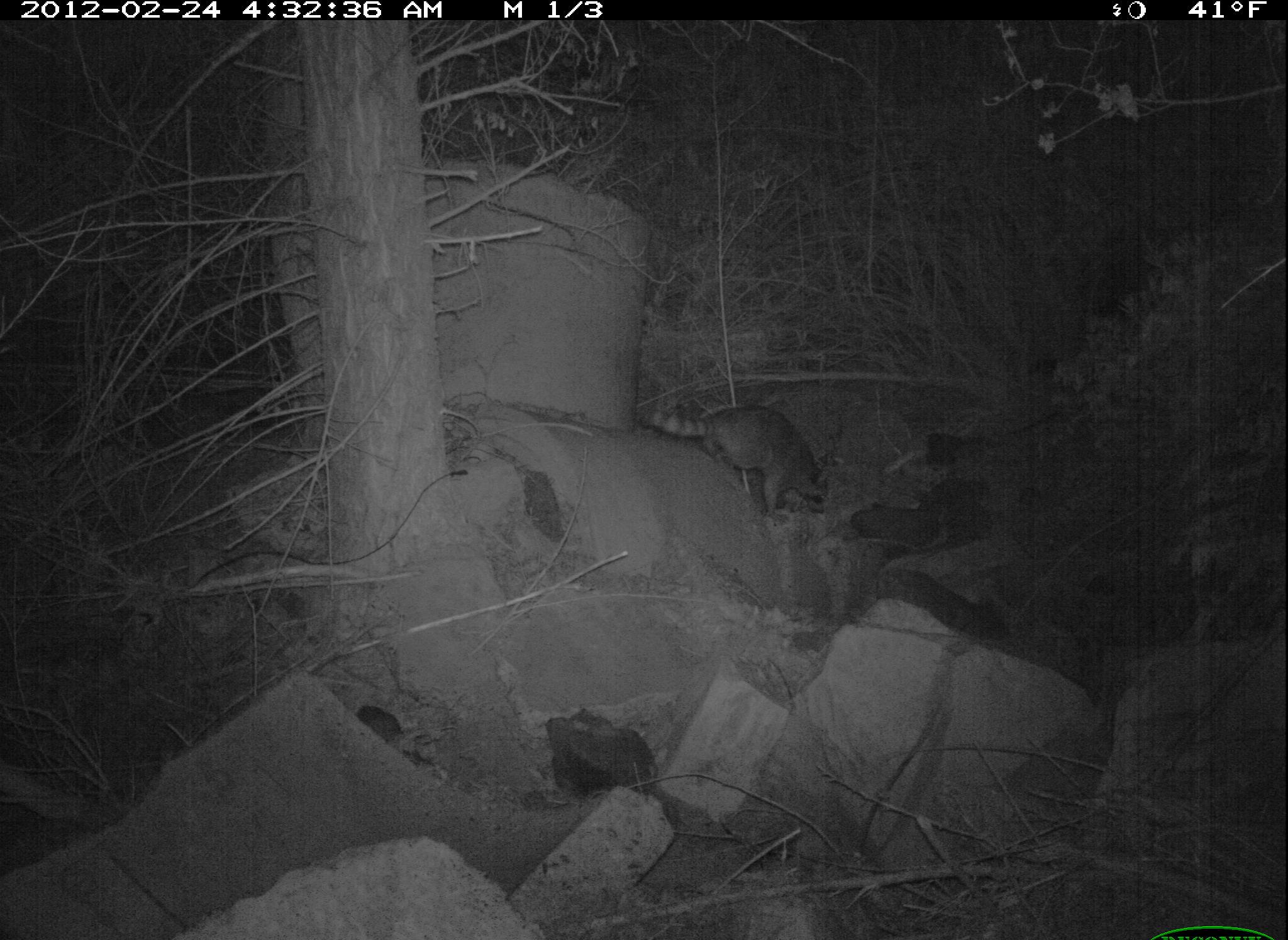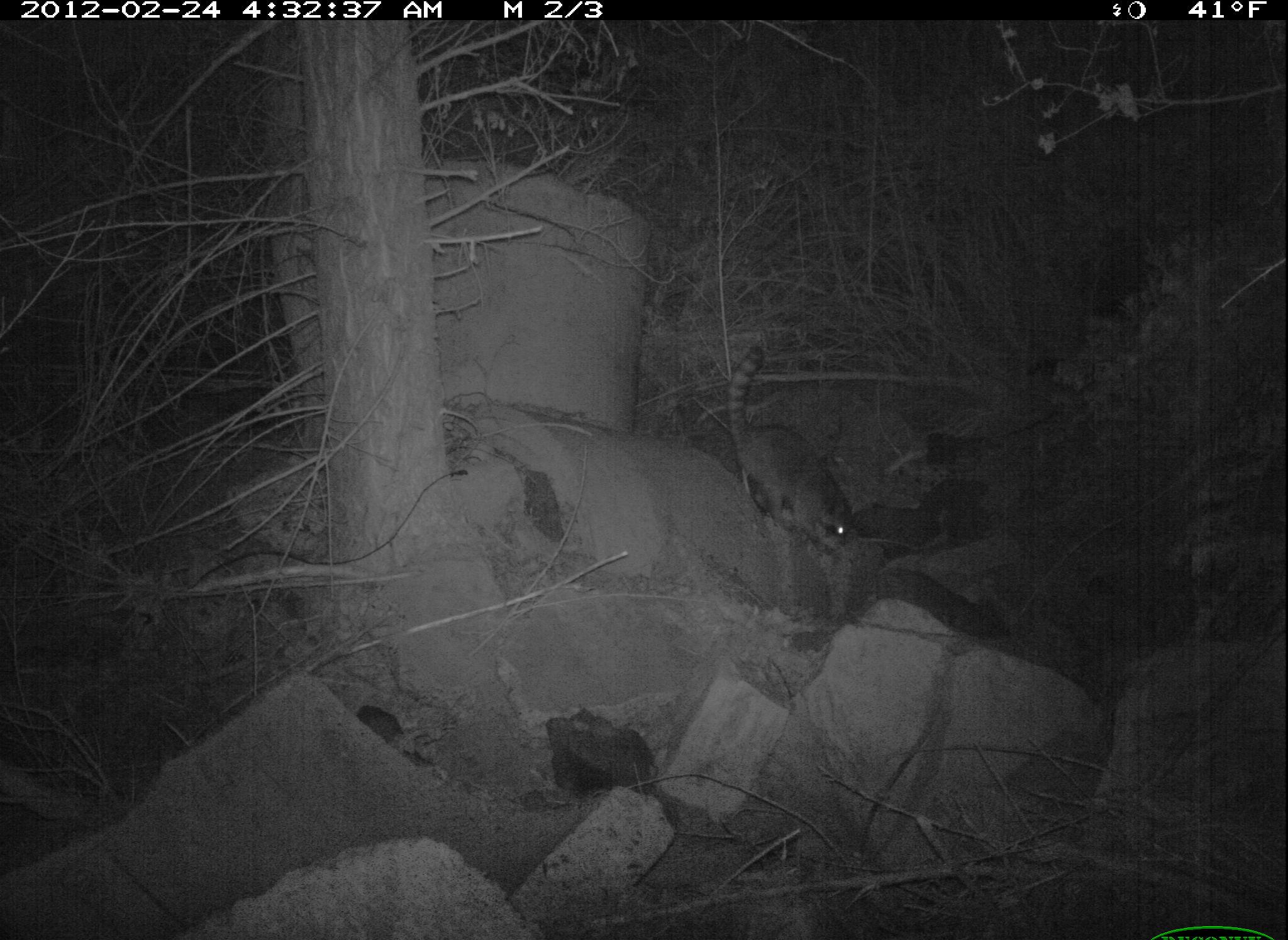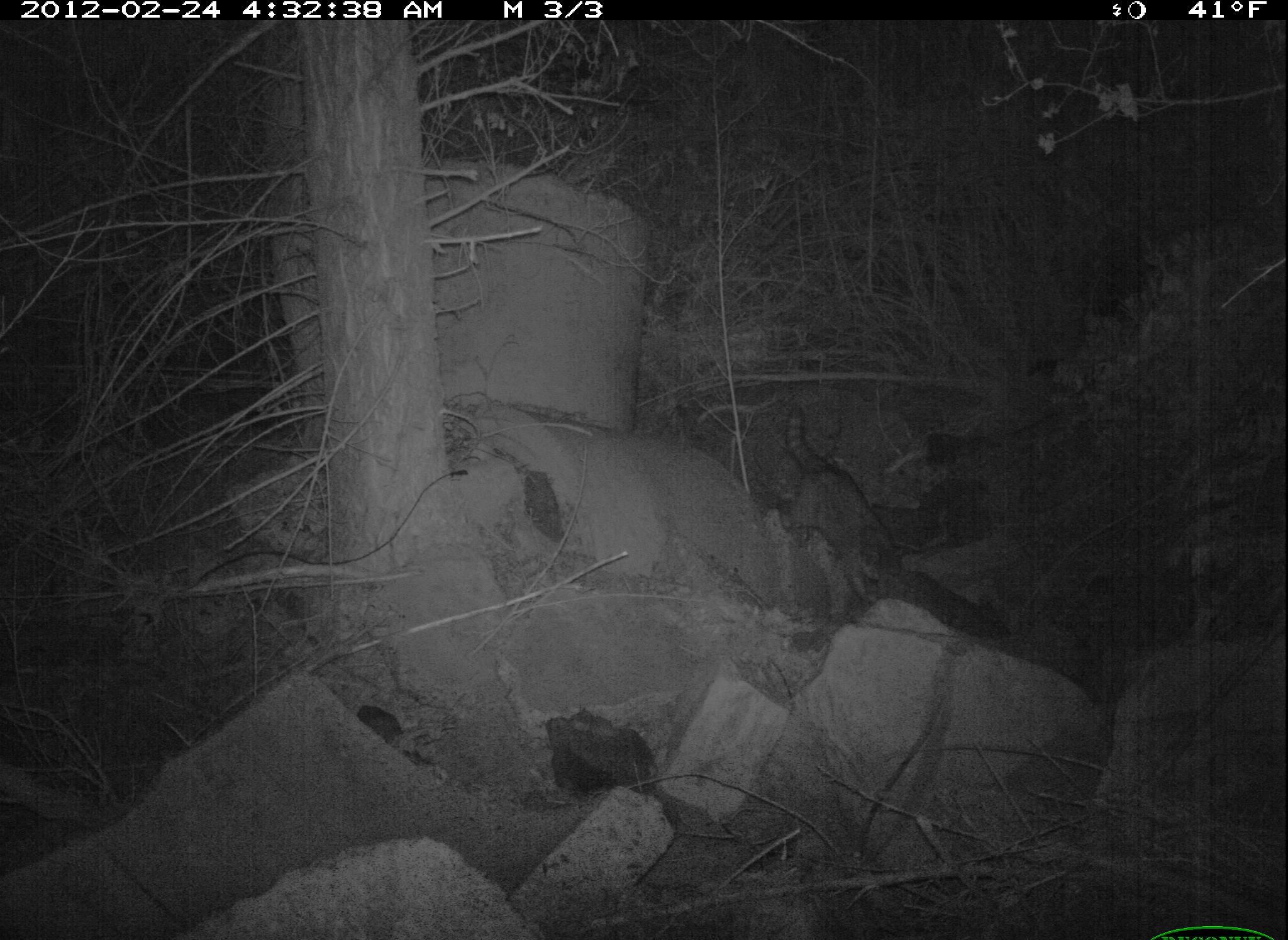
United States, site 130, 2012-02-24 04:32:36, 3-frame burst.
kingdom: Animalia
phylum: Chordata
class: Mammalia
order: Carnivora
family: Procyonidae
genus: Procyon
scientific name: Procyon lotor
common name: raccoon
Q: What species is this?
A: Raccoon (Procyon lotor).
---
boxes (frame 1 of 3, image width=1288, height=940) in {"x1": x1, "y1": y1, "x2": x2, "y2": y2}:
raccoon: {"x1": 636, "y1": 393, "x2": 840, "y2": 523}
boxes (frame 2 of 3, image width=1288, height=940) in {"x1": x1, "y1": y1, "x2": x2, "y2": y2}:
raccoon: {"x1": 718, "y1": 333, "x2": 866, "y2": 565}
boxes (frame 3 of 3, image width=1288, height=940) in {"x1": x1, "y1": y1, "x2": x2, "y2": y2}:
raccoon: {"x1": 770, "y1": 391, "x2": 926, "y2": 619}